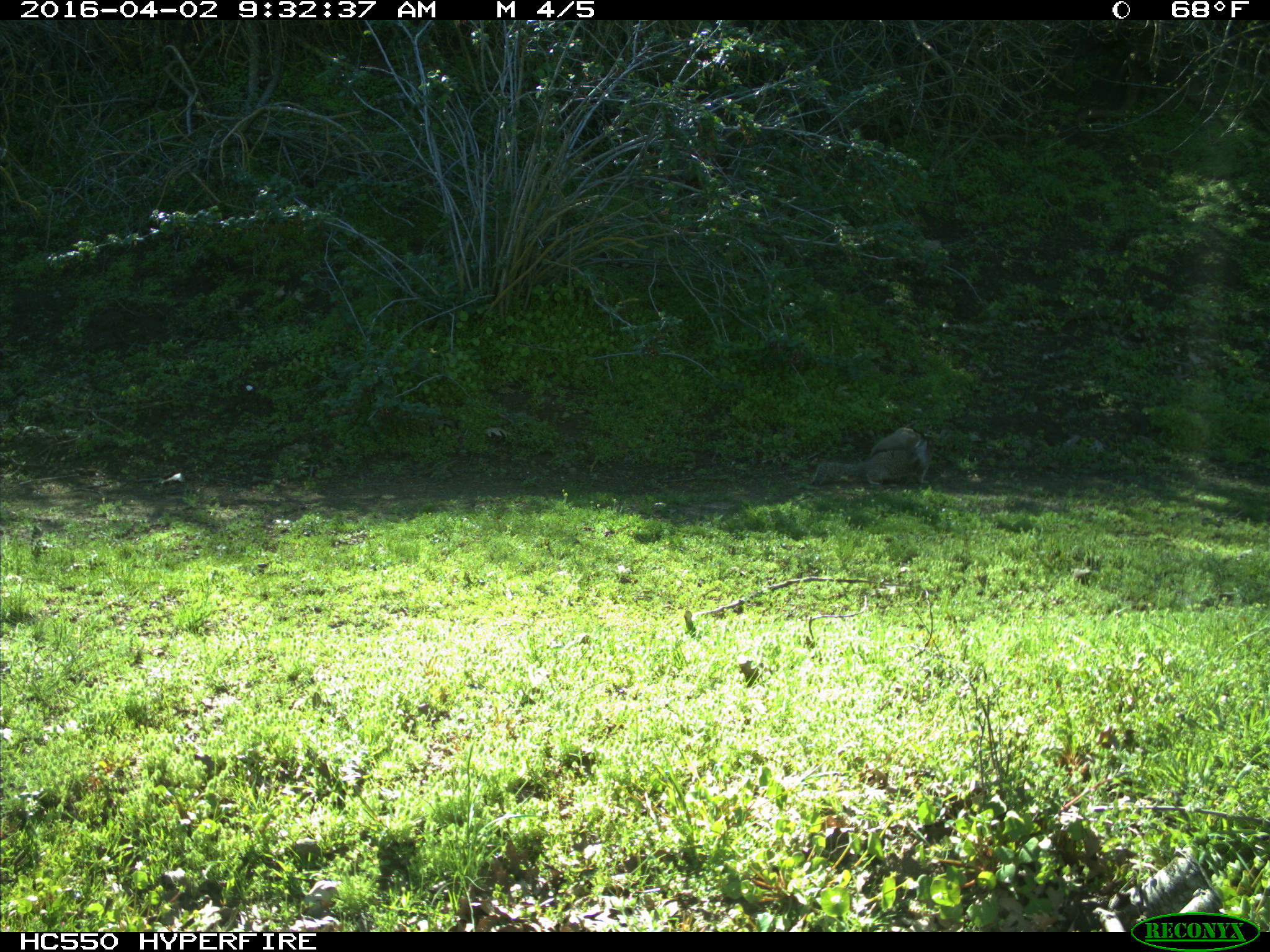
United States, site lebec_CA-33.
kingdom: Animalia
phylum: Chordata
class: Mammalia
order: Rodentia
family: Sciuridae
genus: Otospermophilus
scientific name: Otospermophilus beecheyi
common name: california ground squirrel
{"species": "Otospermophilus beecheyi (california ground squirrel)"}